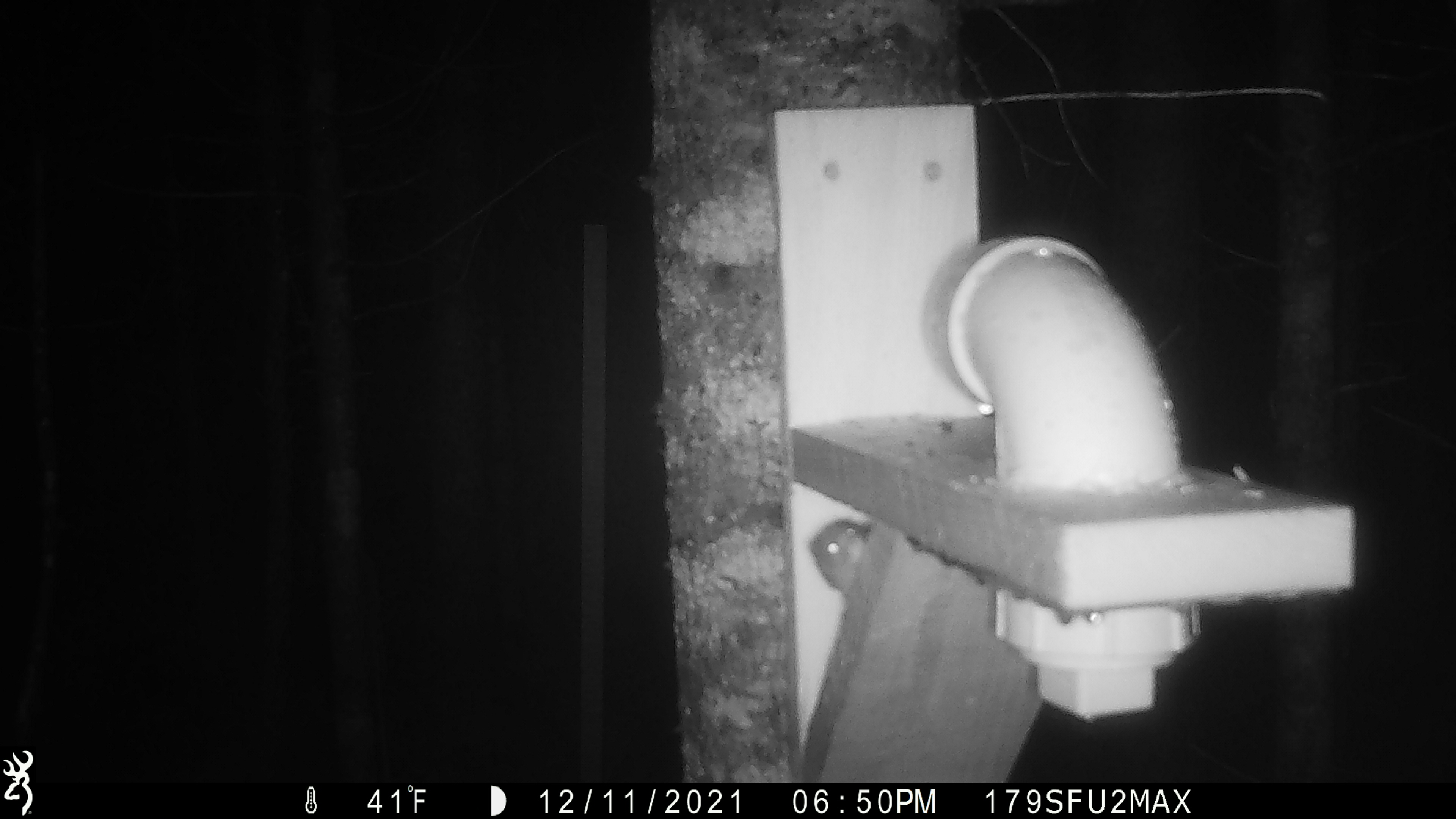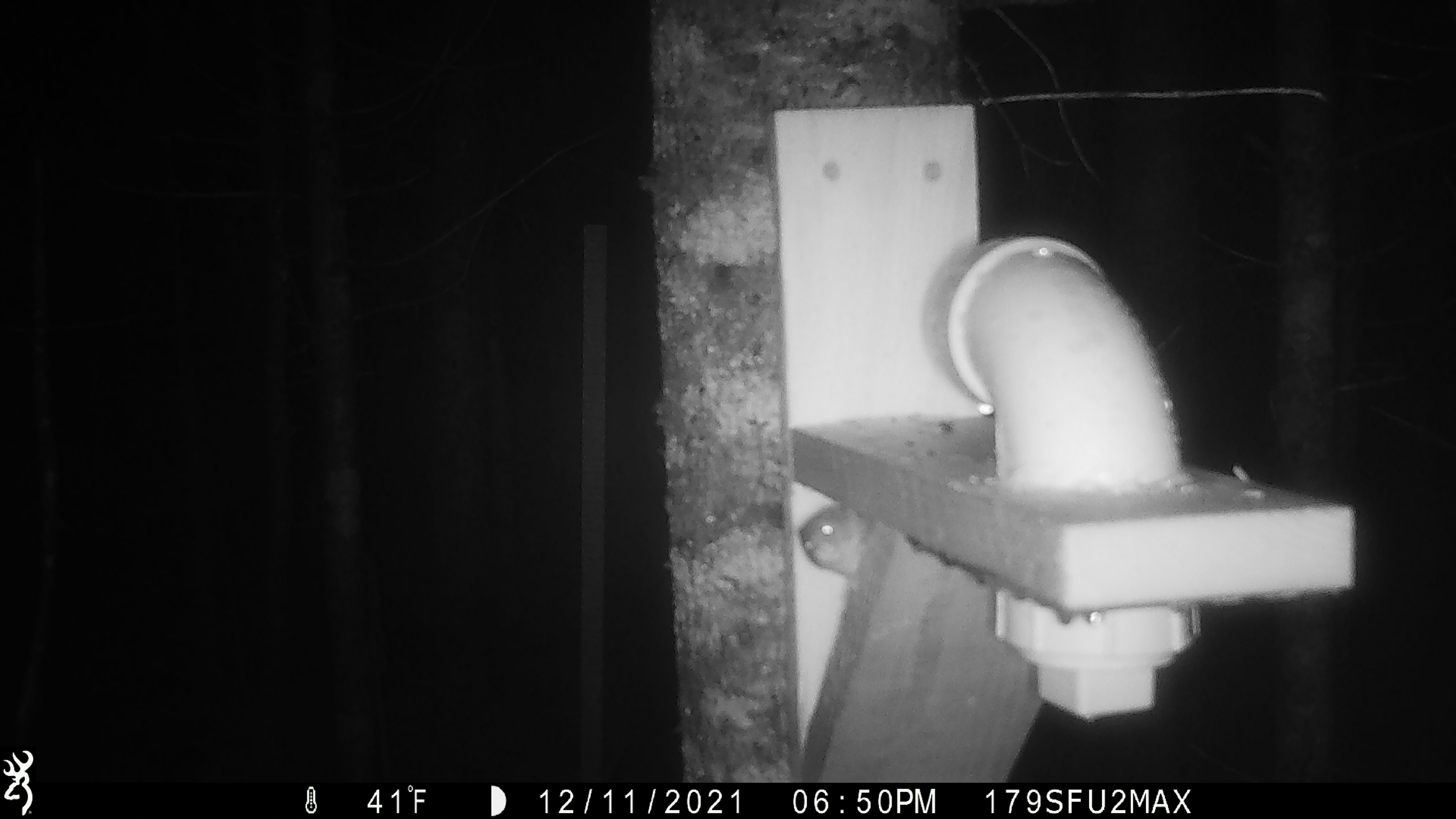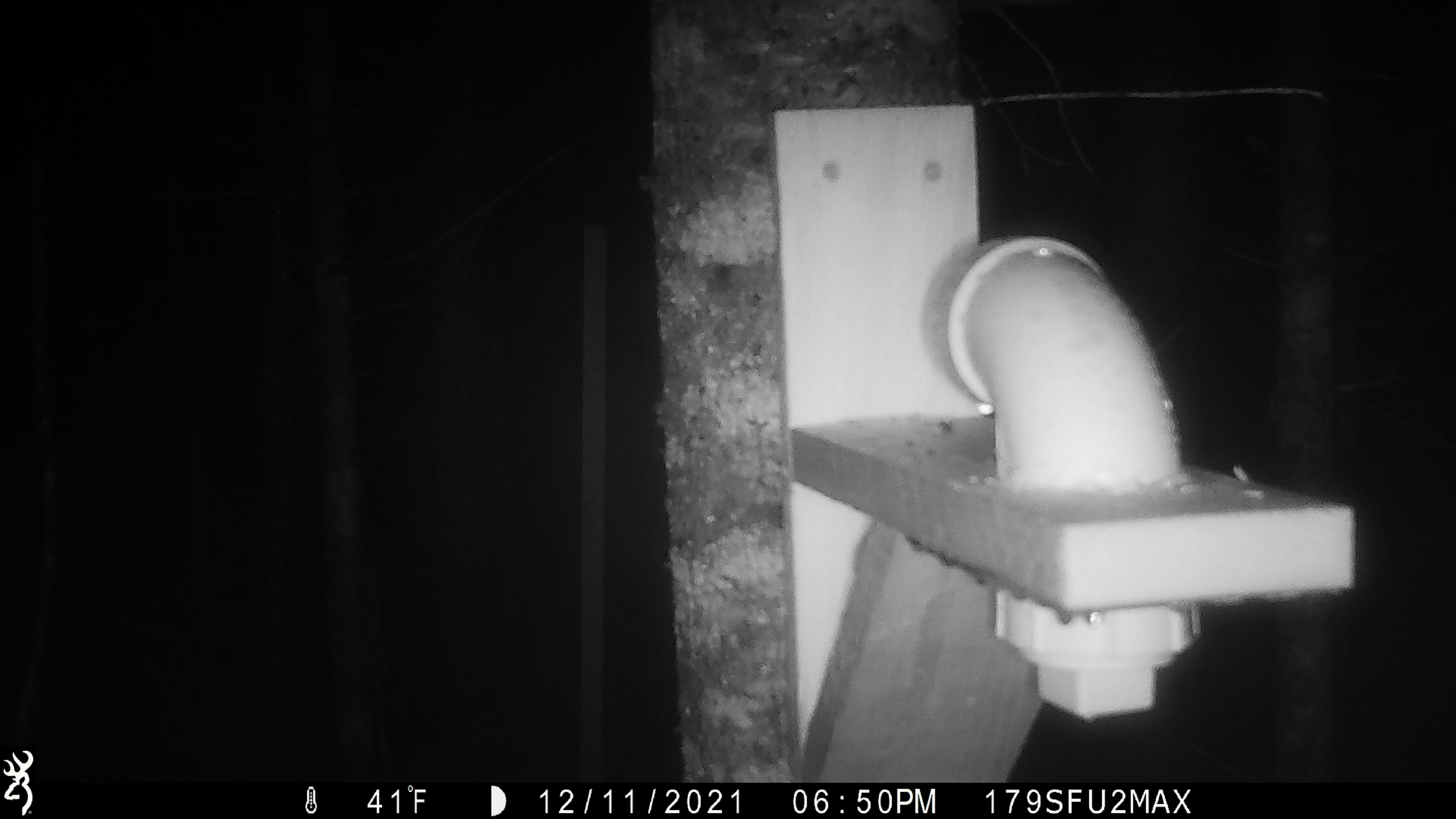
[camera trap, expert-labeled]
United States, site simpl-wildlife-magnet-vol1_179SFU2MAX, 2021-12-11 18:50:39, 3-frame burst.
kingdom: Animalia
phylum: Chordata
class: Mammalia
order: Rodentia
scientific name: Rodentia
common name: mouse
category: mouse sp.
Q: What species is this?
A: Mouse sp. (mouse) (Rodentia).